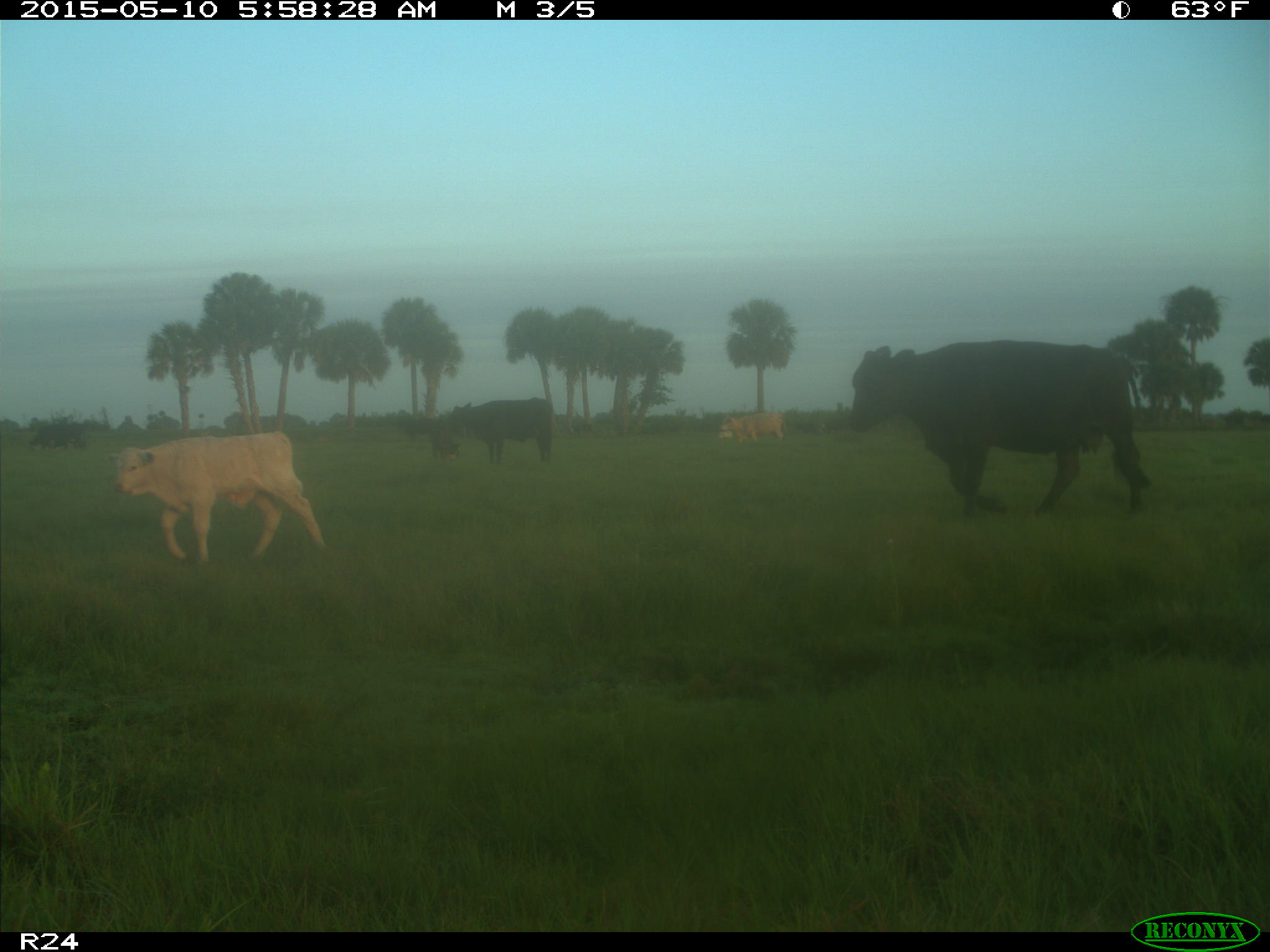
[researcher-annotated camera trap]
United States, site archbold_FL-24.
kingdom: Animalia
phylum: Chordata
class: Mammalia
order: Artiodactyla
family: Bovidae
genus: Bos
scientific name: Bos taurus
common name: domestic cow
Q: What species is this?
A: Bos taurus (domestic cow).